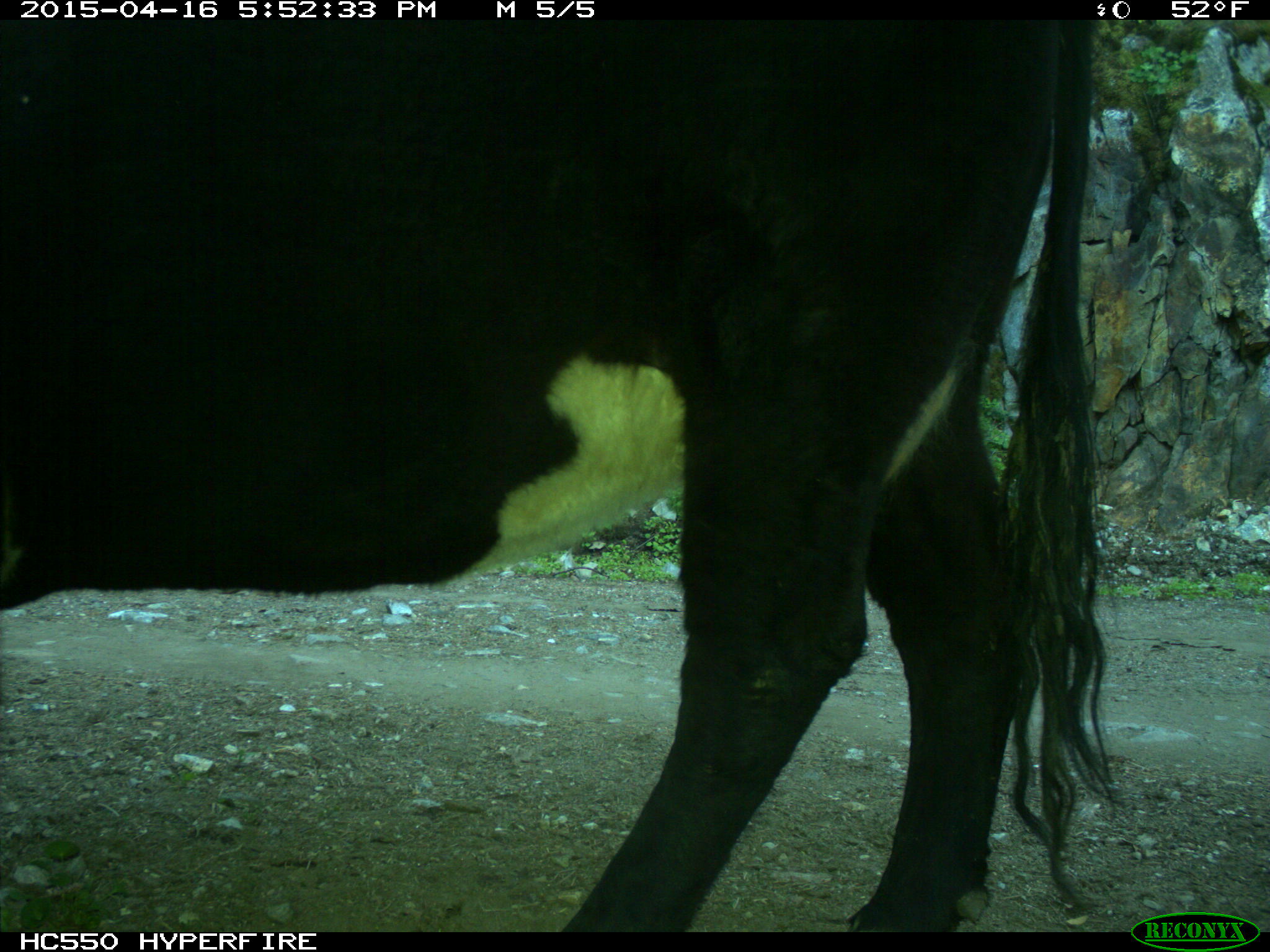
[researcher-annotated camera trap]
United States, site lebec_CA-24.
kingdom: Animalia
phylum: Chordata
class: Mammalia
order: Artiodactyla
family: Bovidae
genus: Bos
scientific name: Bos taurus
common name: domestic cow